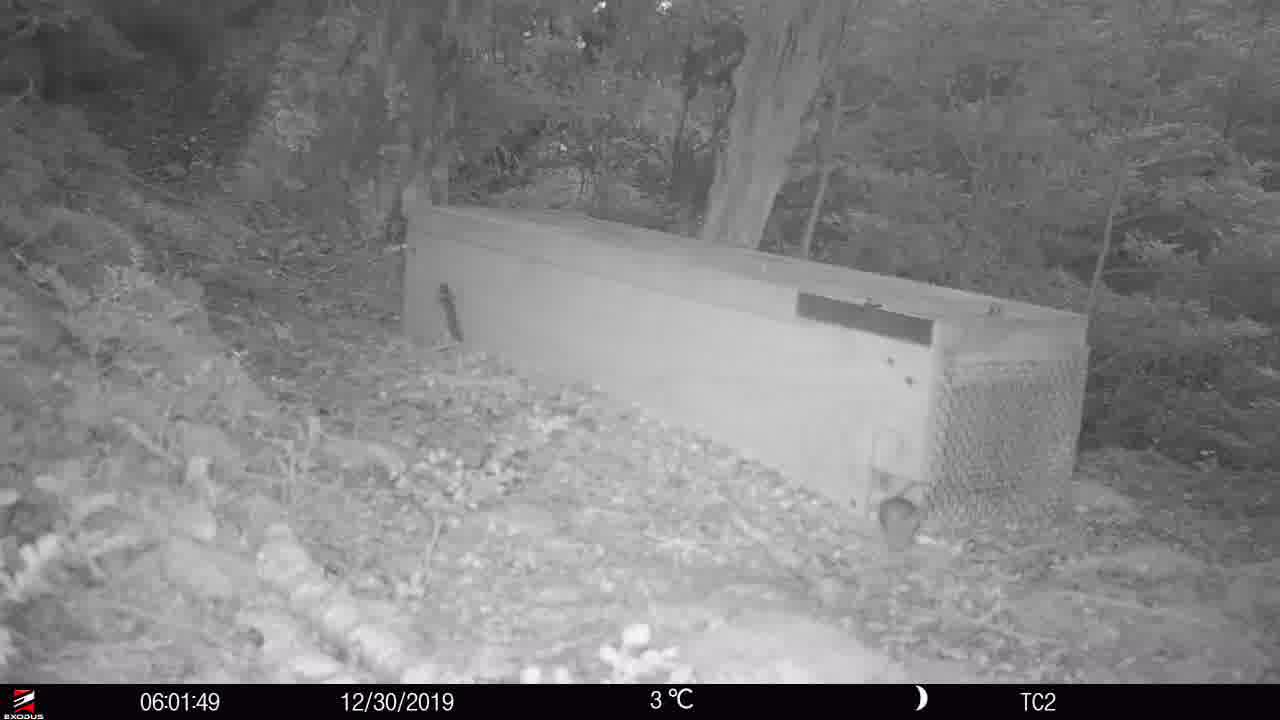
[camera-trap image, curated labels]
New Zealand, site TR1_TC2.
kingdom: Animalia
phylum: Chordata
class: Mammalia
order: Rodentia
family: Muridae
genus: Mus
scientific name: Mus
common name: mouse